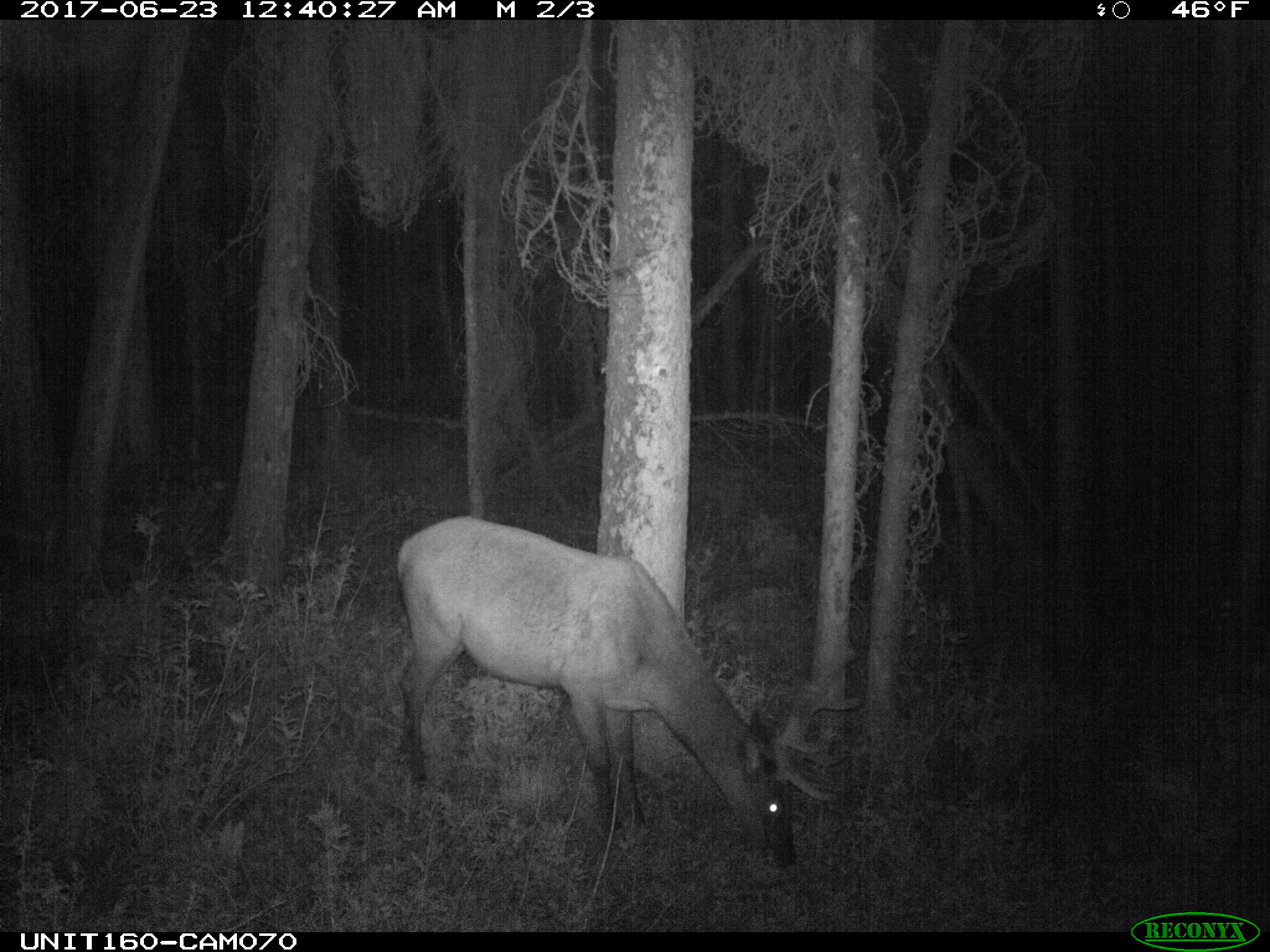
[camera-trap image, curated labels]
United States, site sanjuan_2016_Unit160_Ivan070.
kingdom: Animalia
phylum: Chordata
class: Mammalia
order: Artiodactyla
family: Cervidae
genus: Cervus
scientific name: Cervus elaphus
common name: red deer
Cervus elaphus (red deer).